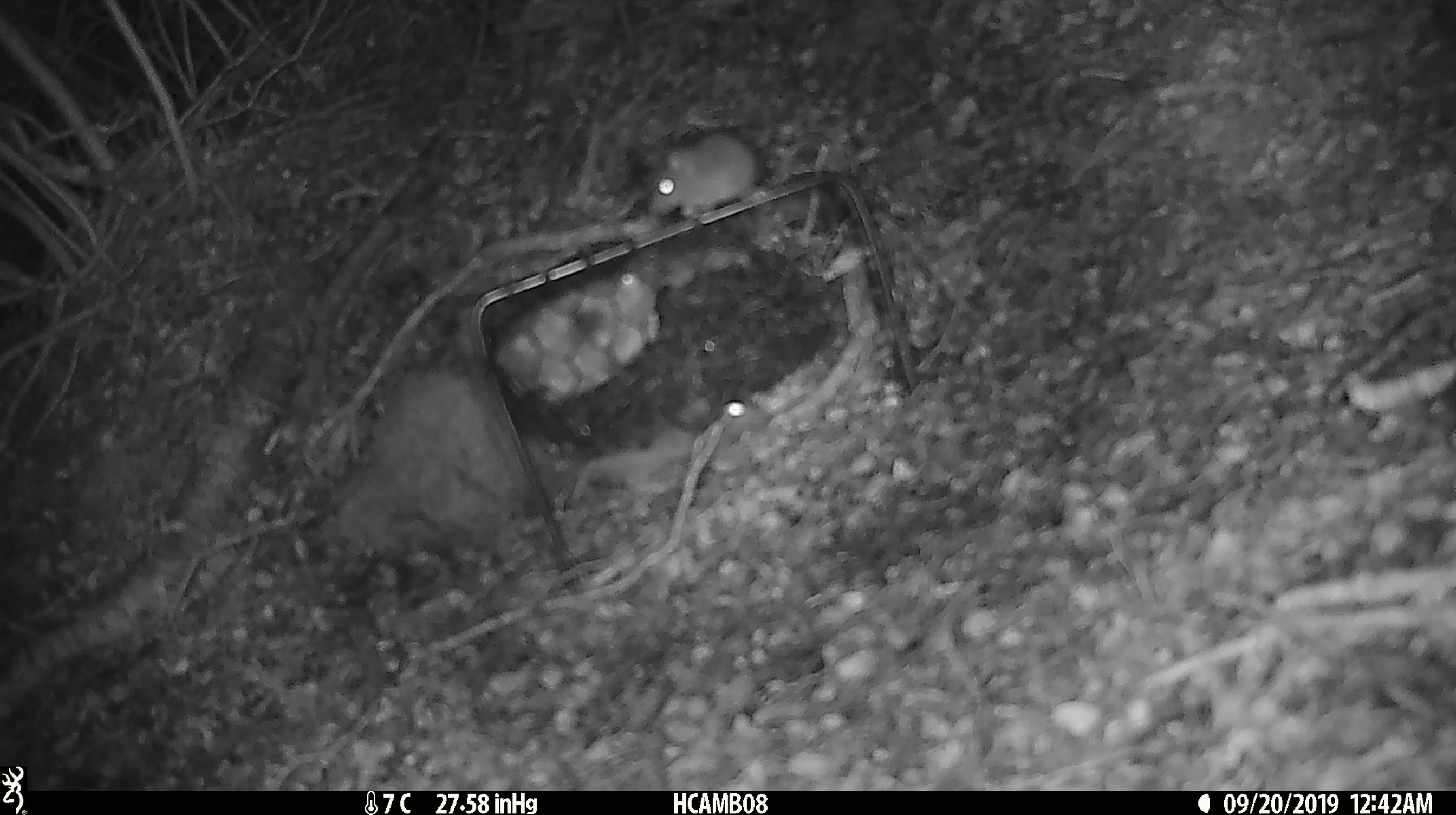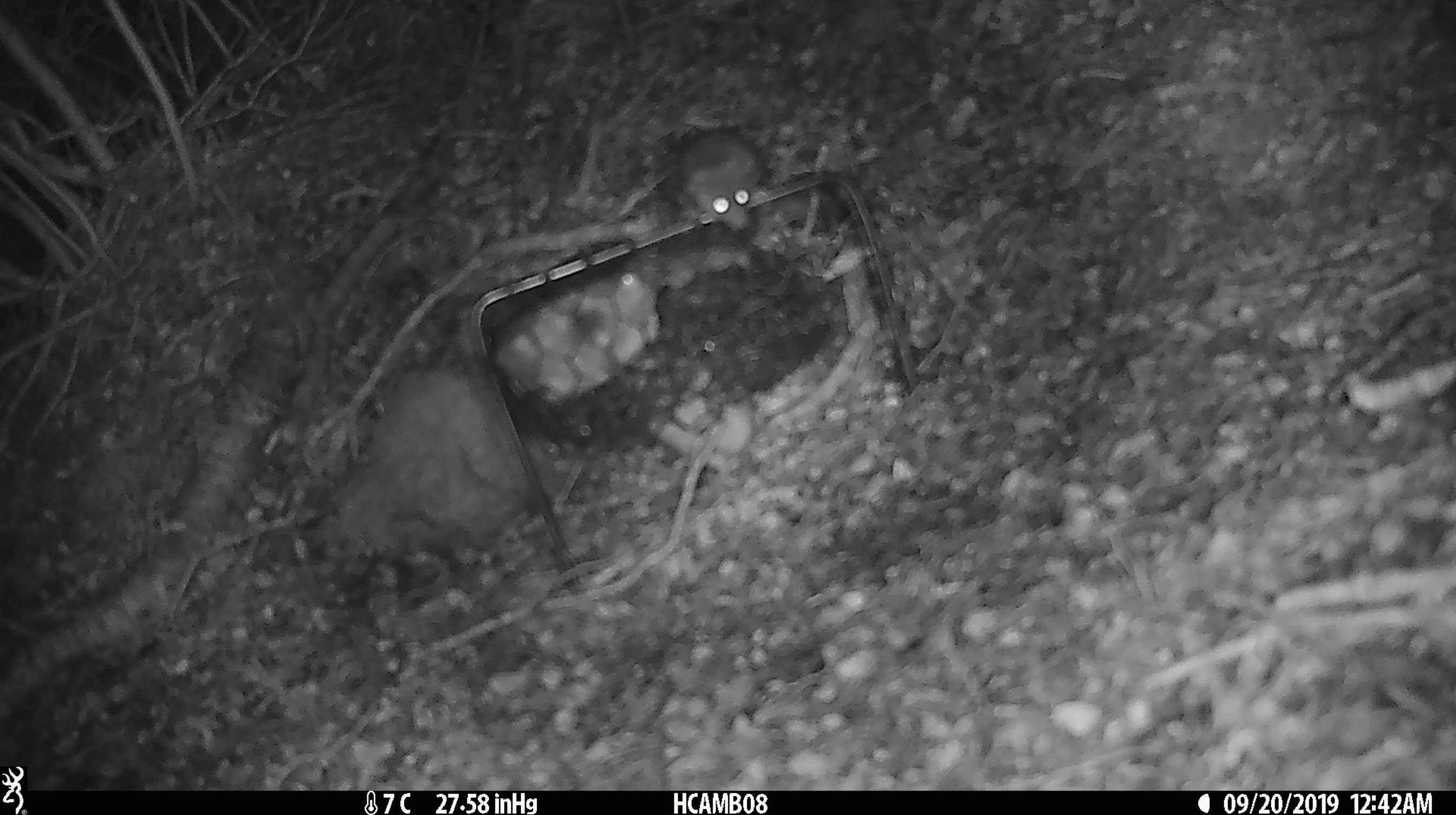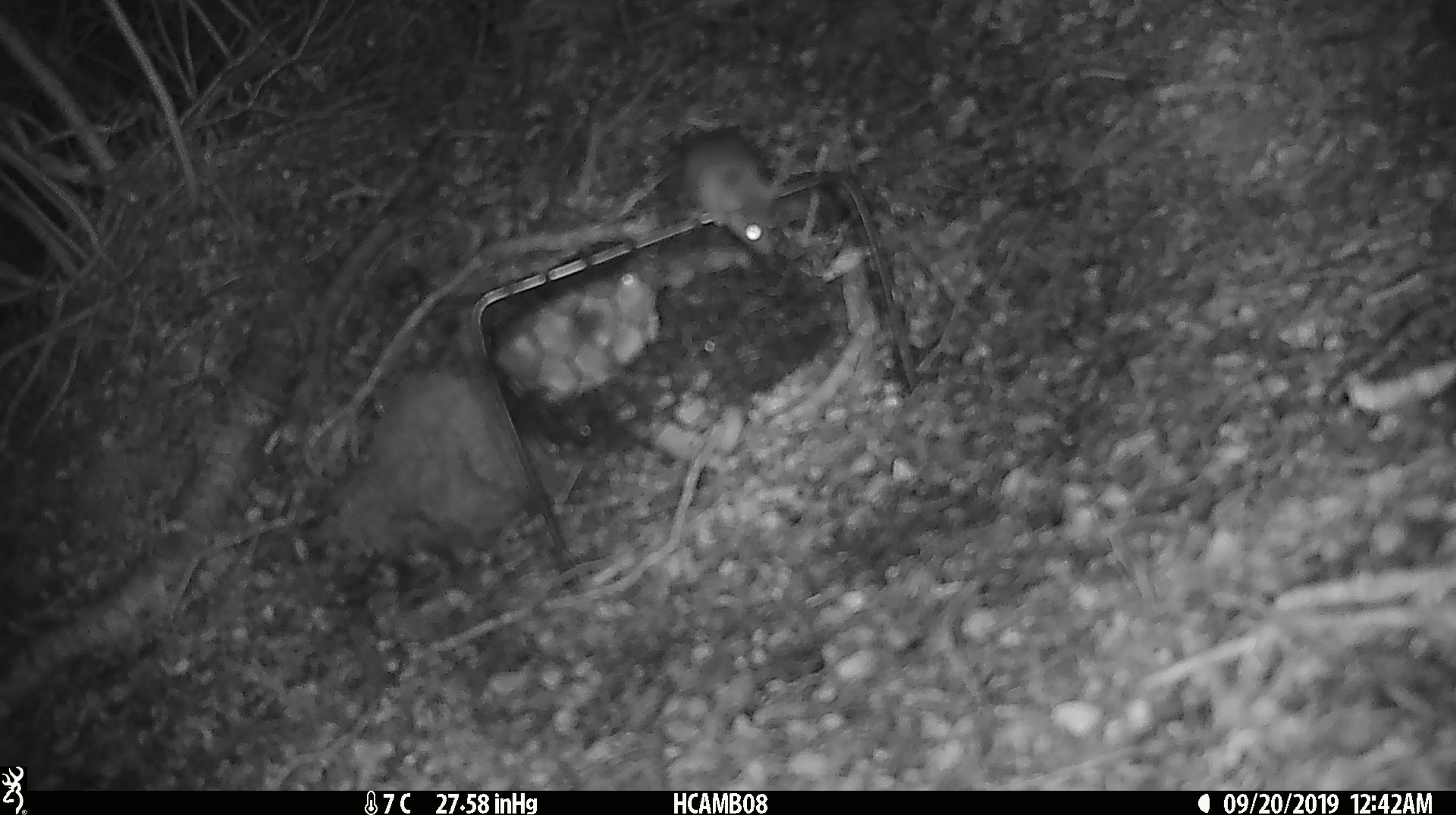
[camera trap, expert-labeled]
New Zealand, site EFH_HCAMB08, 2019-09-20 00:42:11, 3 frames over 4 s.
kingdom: Animalia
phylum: Chordata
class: Mammalia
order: Rodentia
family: Muridae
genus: Mus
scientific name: Mus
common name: mouse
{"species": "mouse (Mus)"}